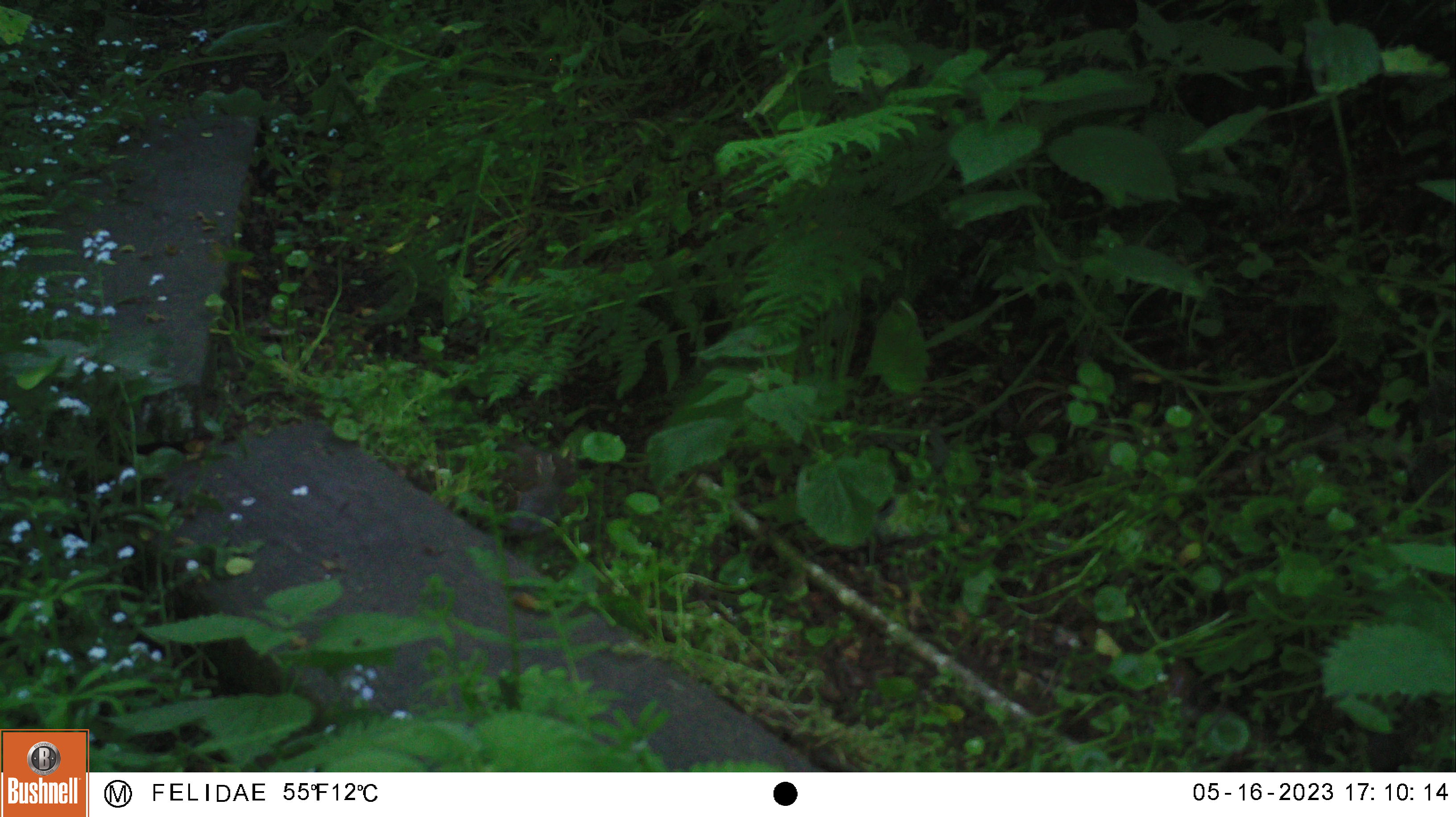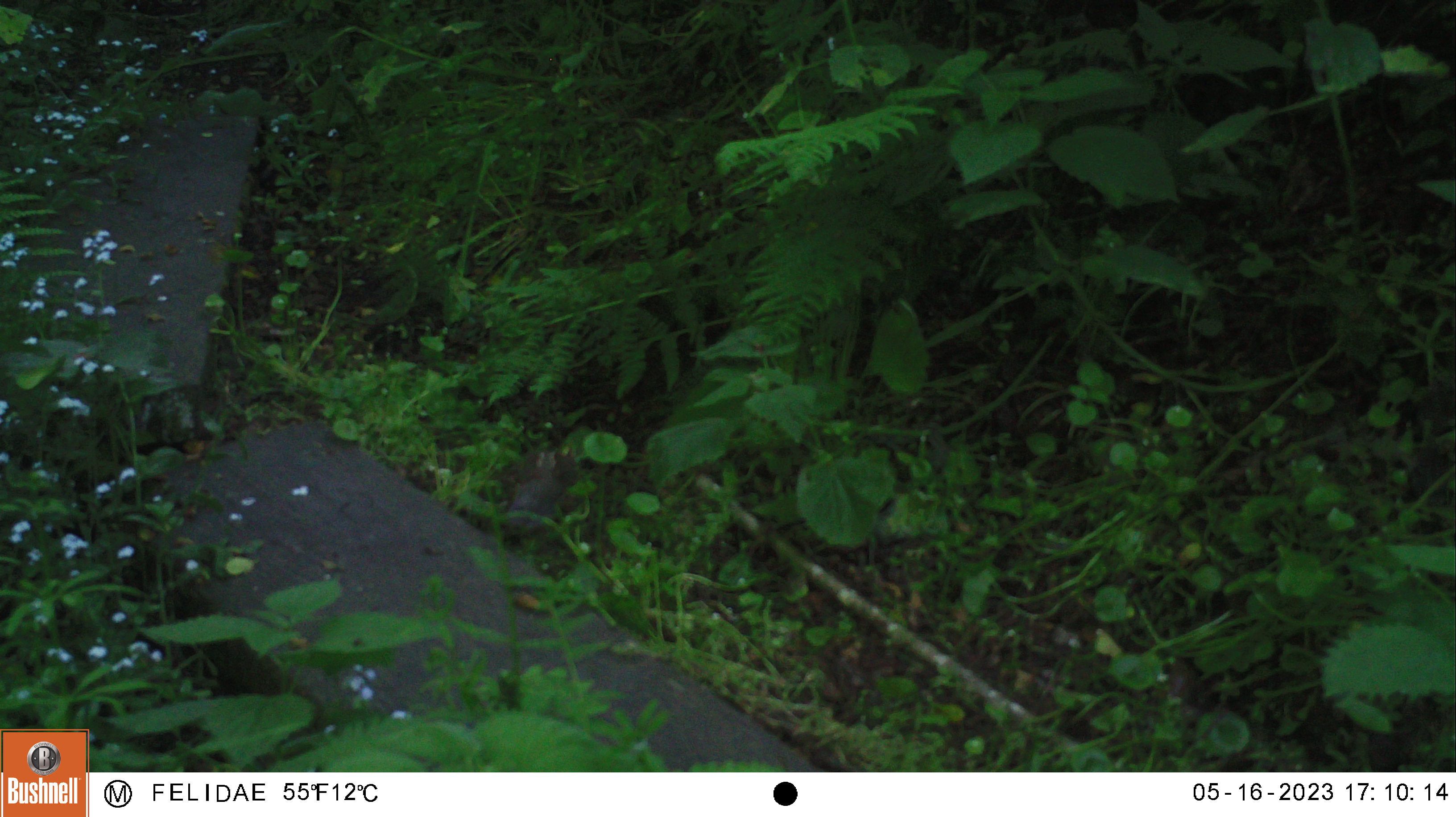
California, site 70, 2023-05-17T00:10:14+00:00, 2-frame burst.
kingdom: Animalia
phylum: Chordata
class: Aves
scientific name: Aves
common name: bird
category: unknown bird